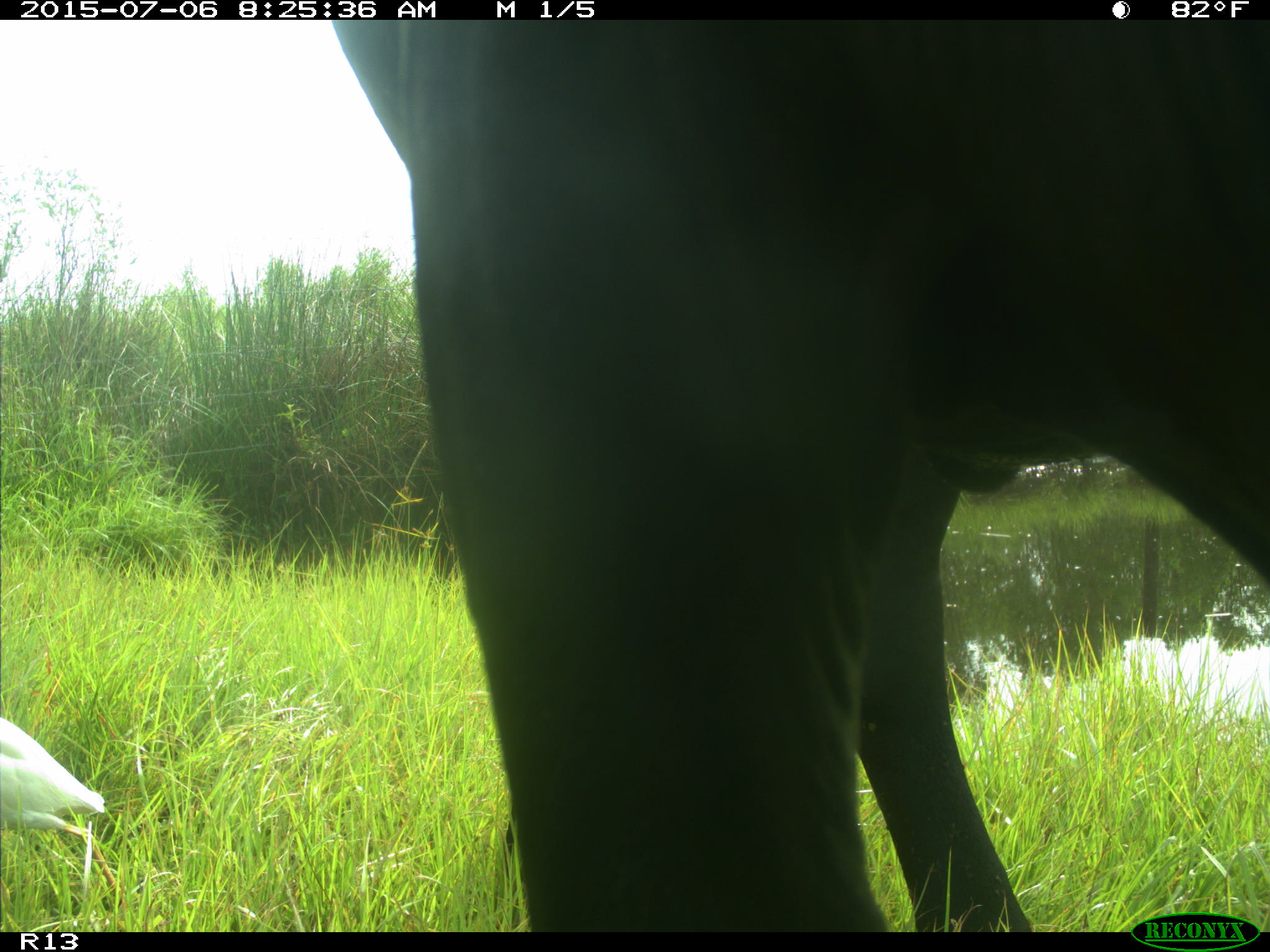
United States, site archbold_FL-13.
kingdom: Animalia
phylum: Chordata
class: Mammalia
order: Artiodactyla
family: Bovidae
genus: Bos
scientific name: Bos taurus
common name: domestic cow